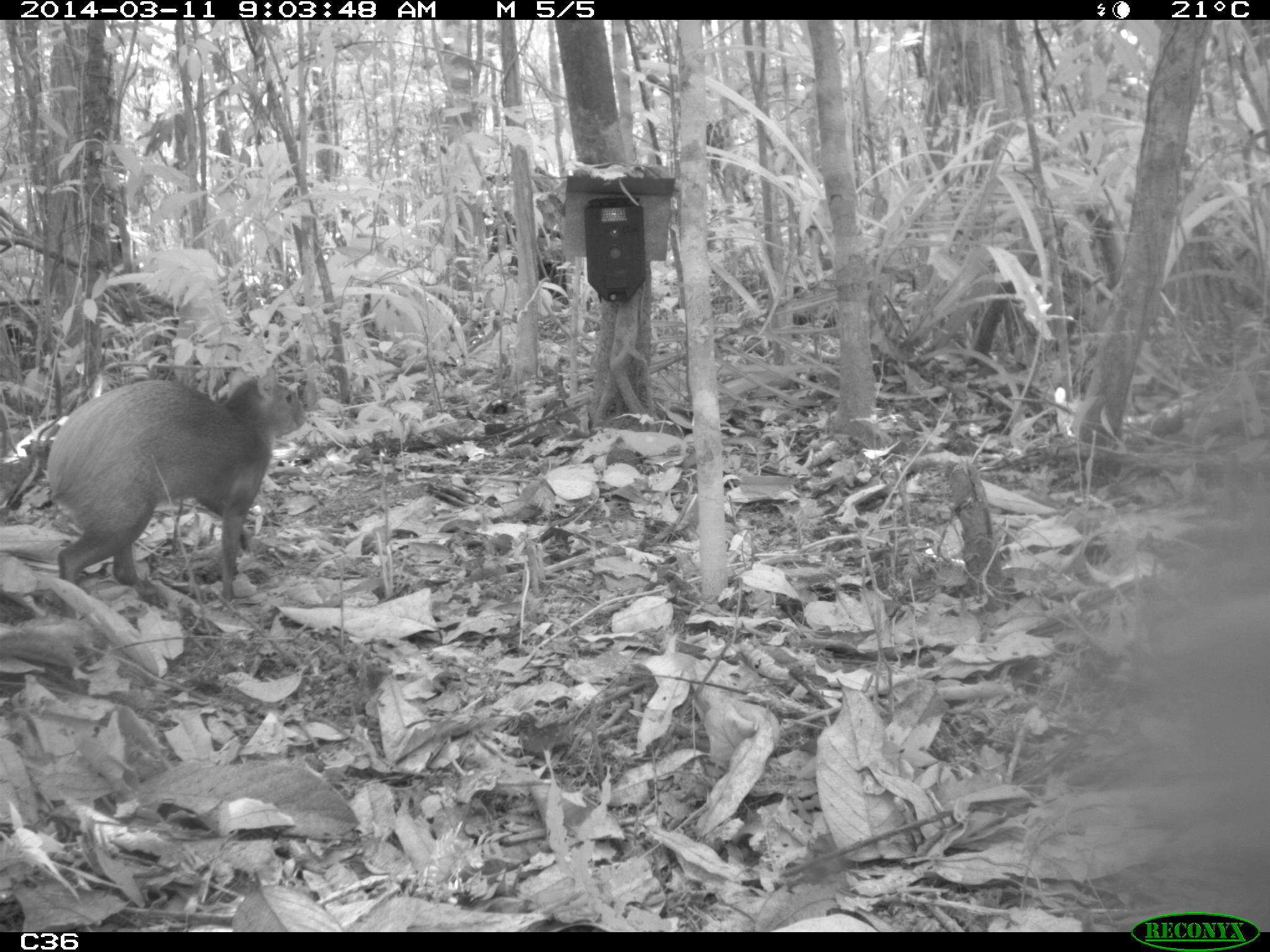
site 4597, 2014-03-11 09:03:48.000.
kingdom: Animalia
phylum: Chordata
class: Mammalia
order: Rodentia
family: Dasyproctidae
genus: Dasyprocta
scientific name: Dasyprocta leporina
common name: red-rumped agouti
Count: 1.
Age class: adult.